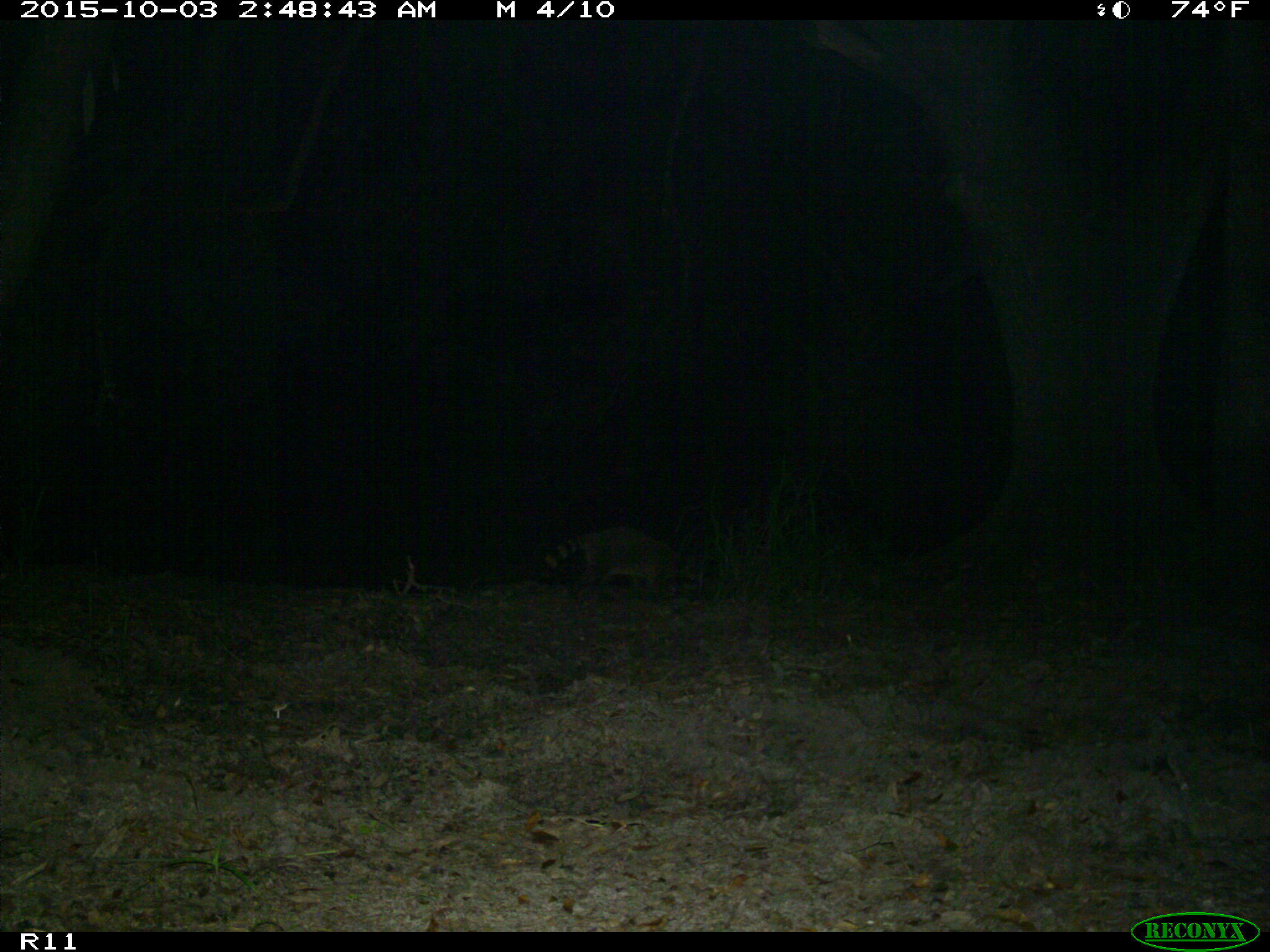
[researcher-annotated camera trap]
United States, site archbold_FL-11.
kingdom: Animalia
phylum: Chordata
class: Mammalia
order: Carnivora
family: Procyonidae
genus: Procyon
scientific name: Procyon lotor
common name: common raccoon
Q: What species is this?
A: Procyon lotor (common raccoon).